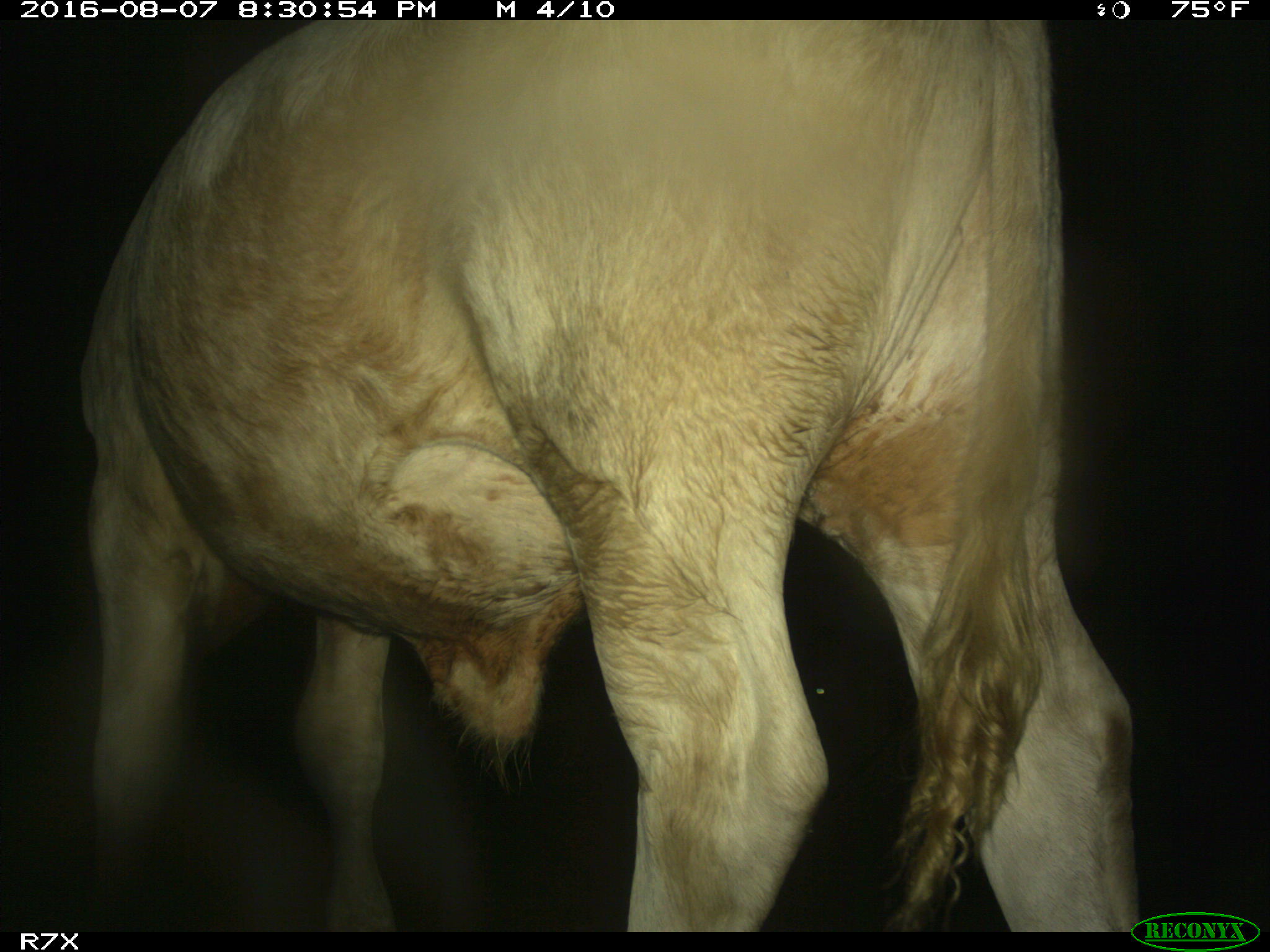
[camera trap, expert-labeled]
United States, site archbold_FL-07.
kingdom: Animalia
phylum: Chordata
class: Mammalia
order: Artiodactyla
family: Bovidae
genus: Bos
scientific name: Bos taurus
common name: domestic cow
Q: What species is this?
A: Bos taurus (domestic cow).